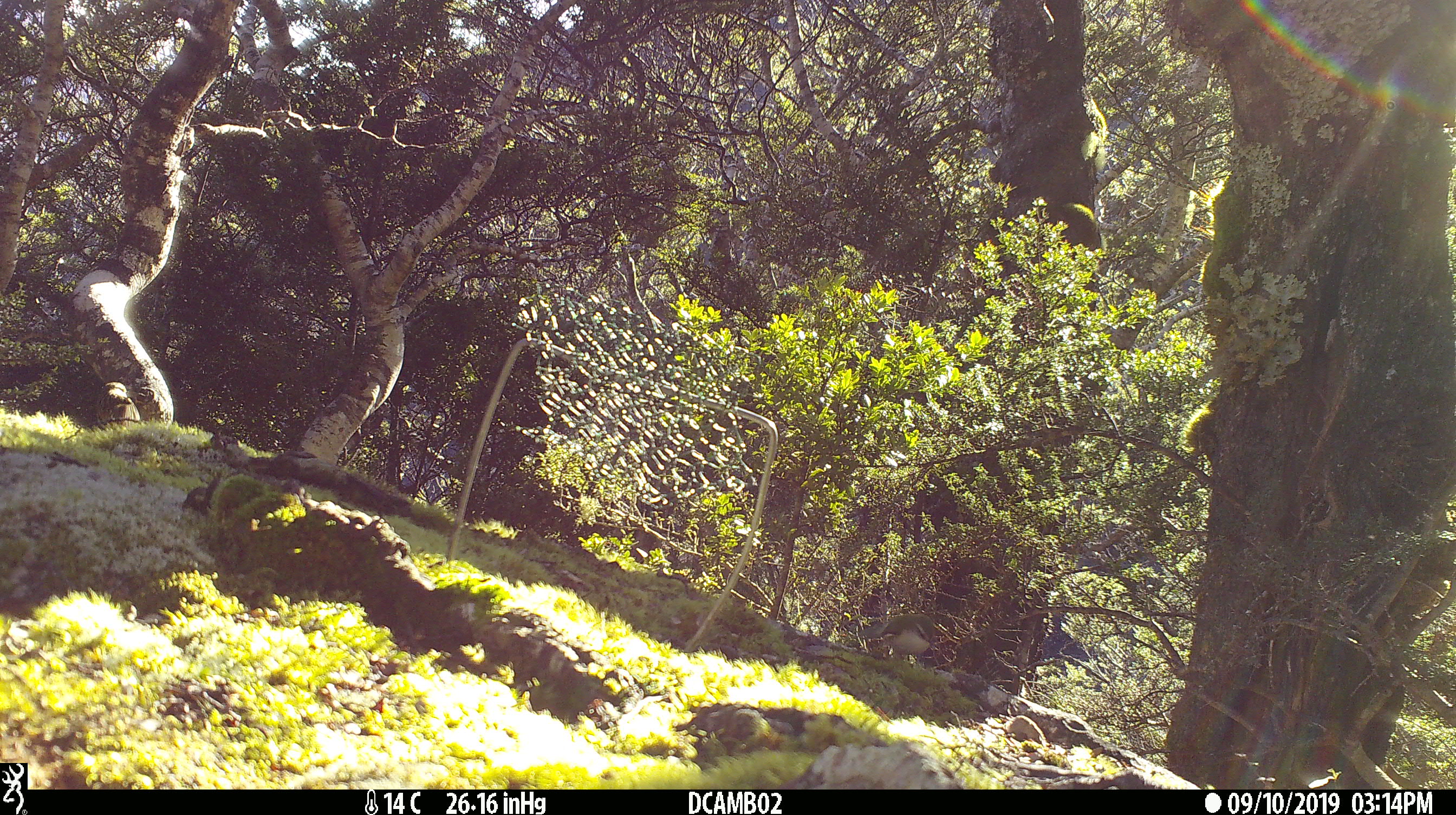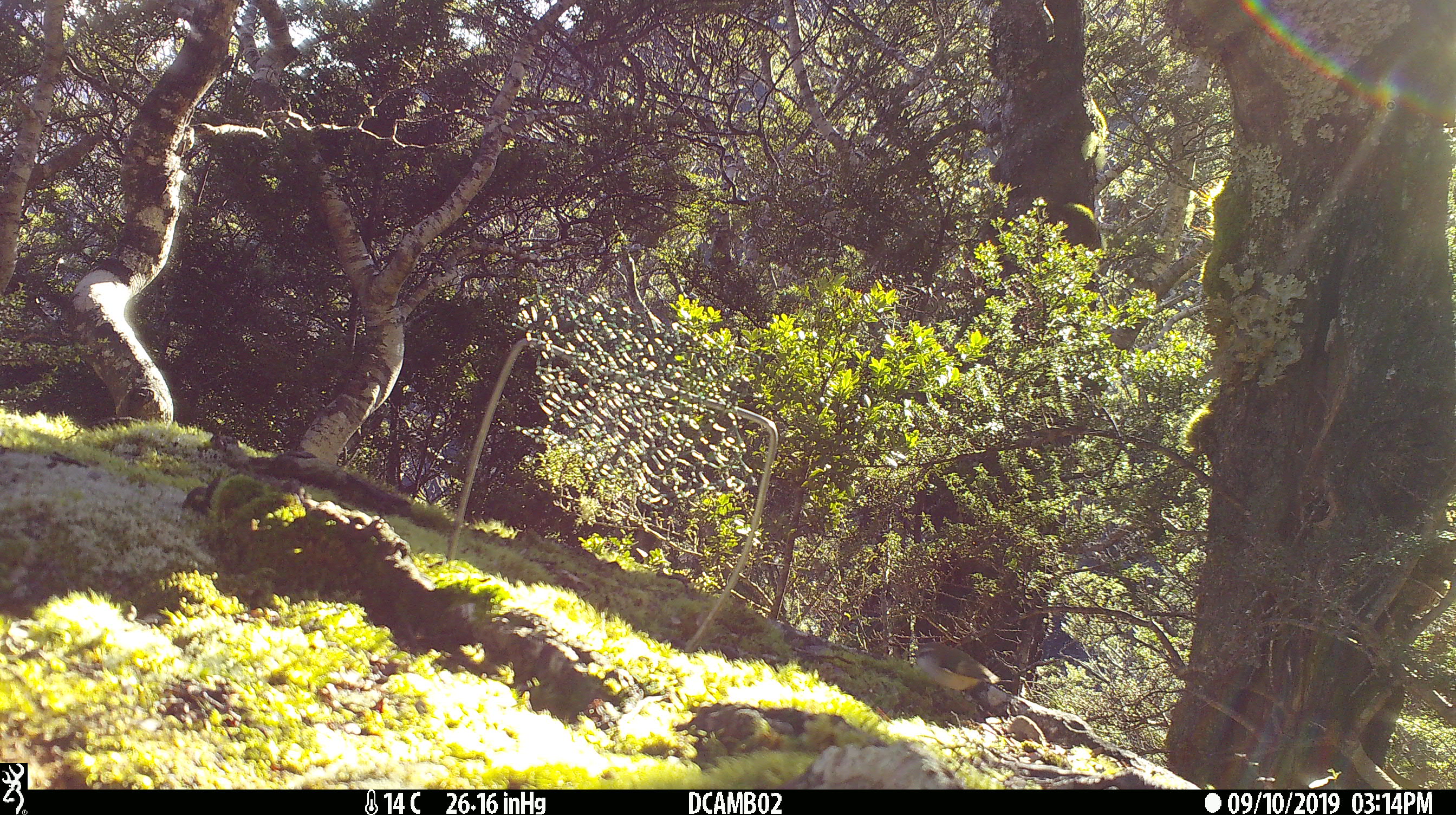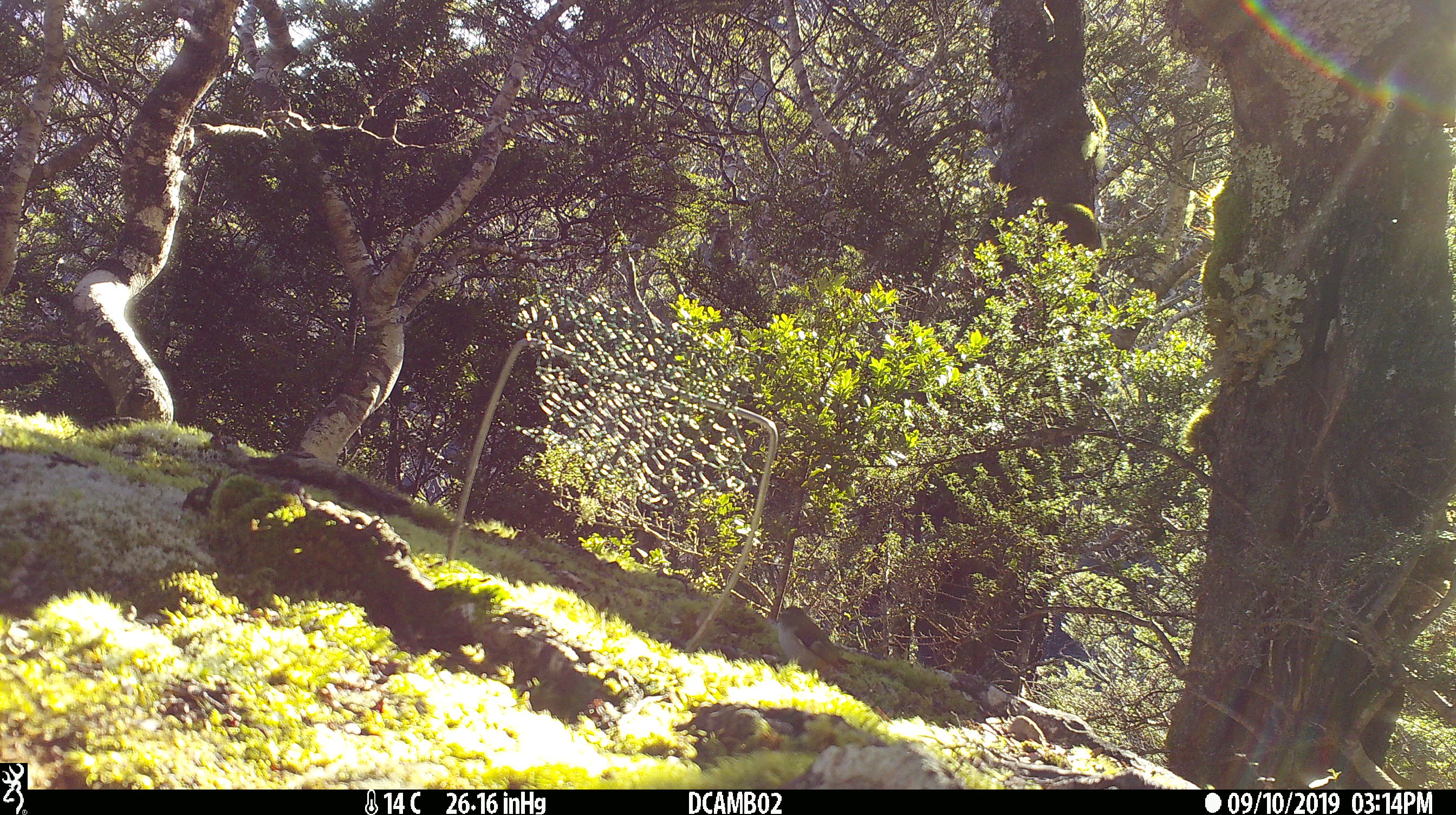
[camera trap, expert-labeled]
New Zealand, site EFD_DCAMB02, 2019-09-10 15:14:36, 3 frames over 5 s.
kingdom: Animalia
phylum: Chordata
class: Aves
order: Passeriformes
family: Acanthisittidae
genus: Acanthisitta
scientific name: Acanthisitta chloris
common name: rifleman